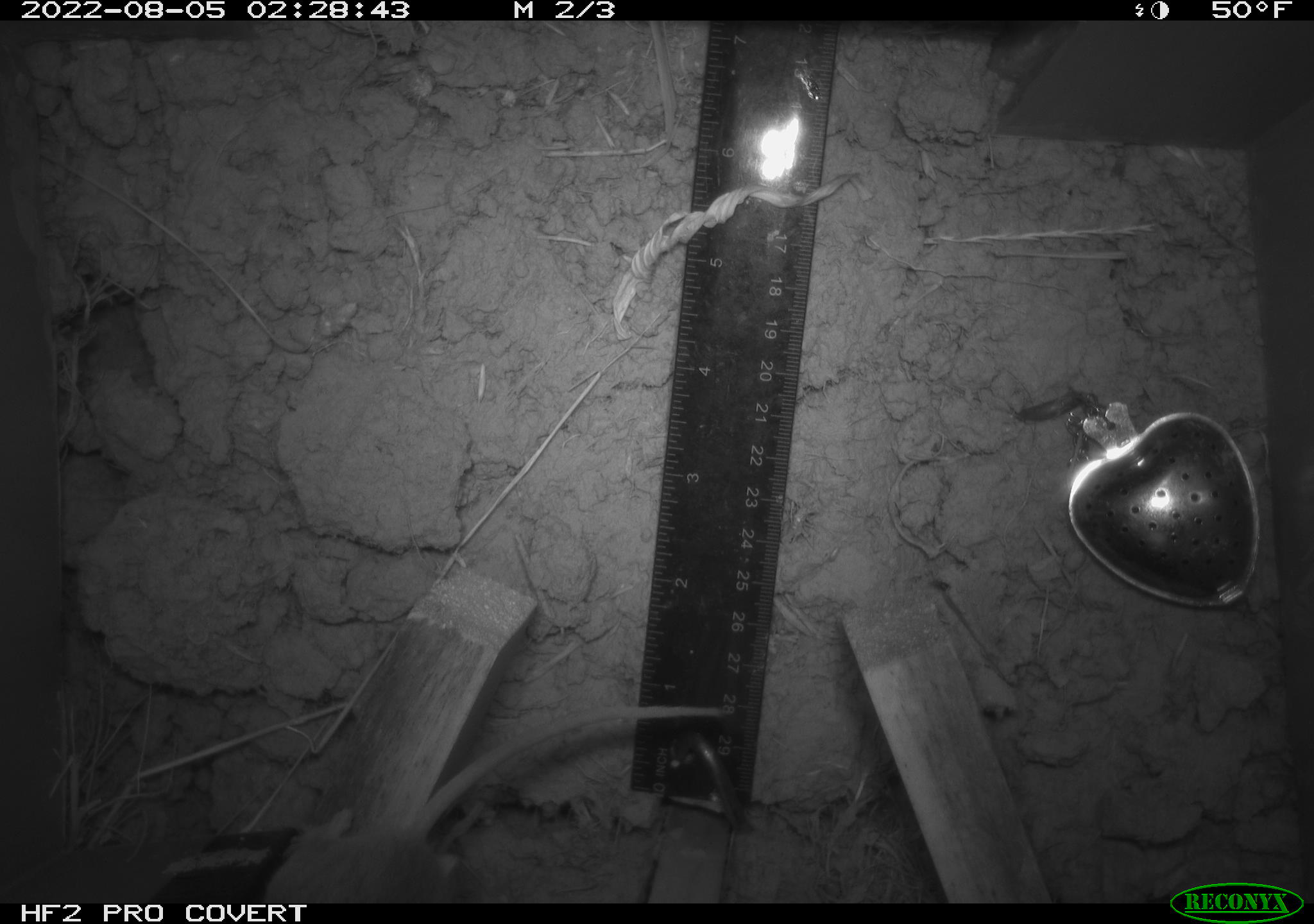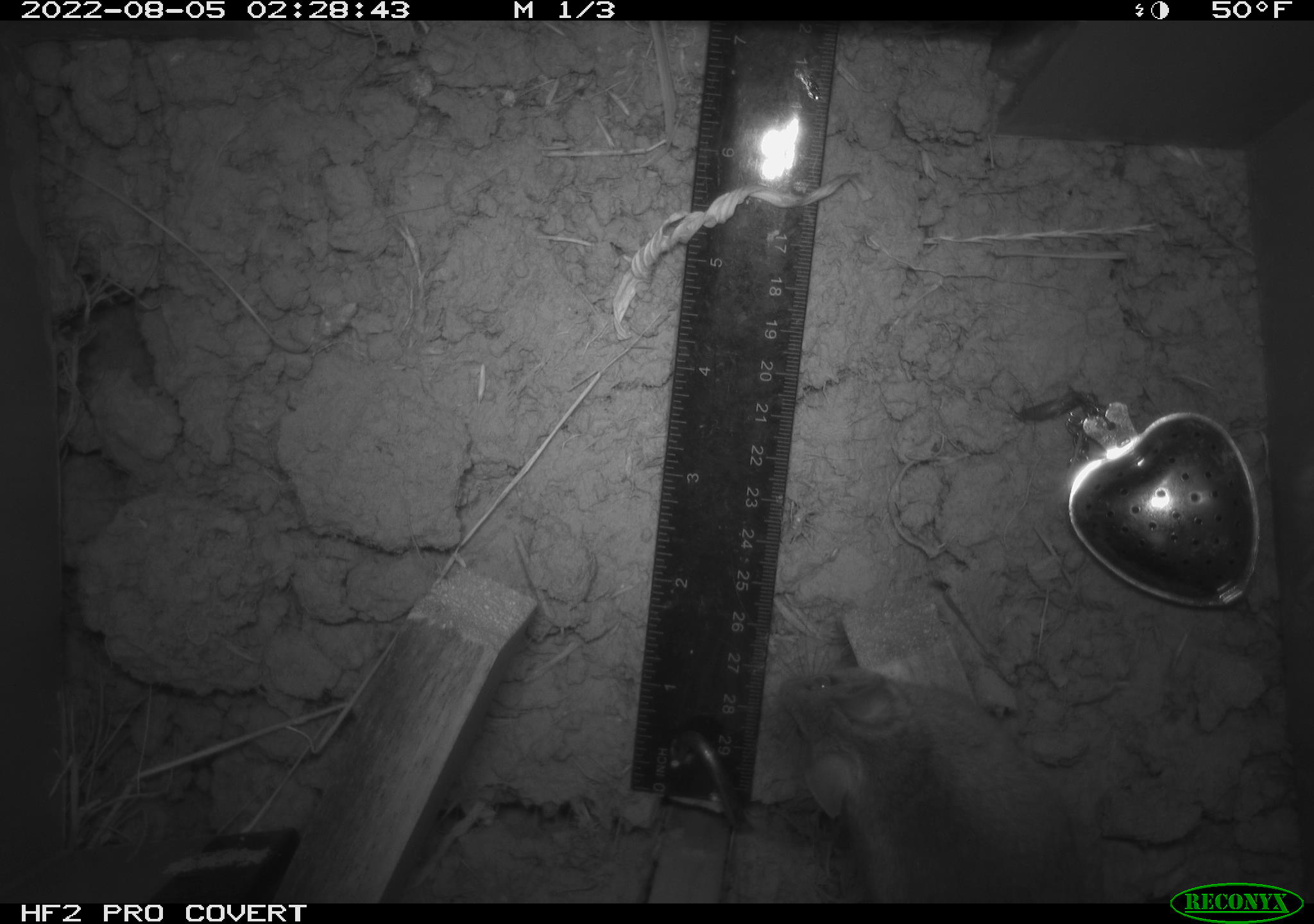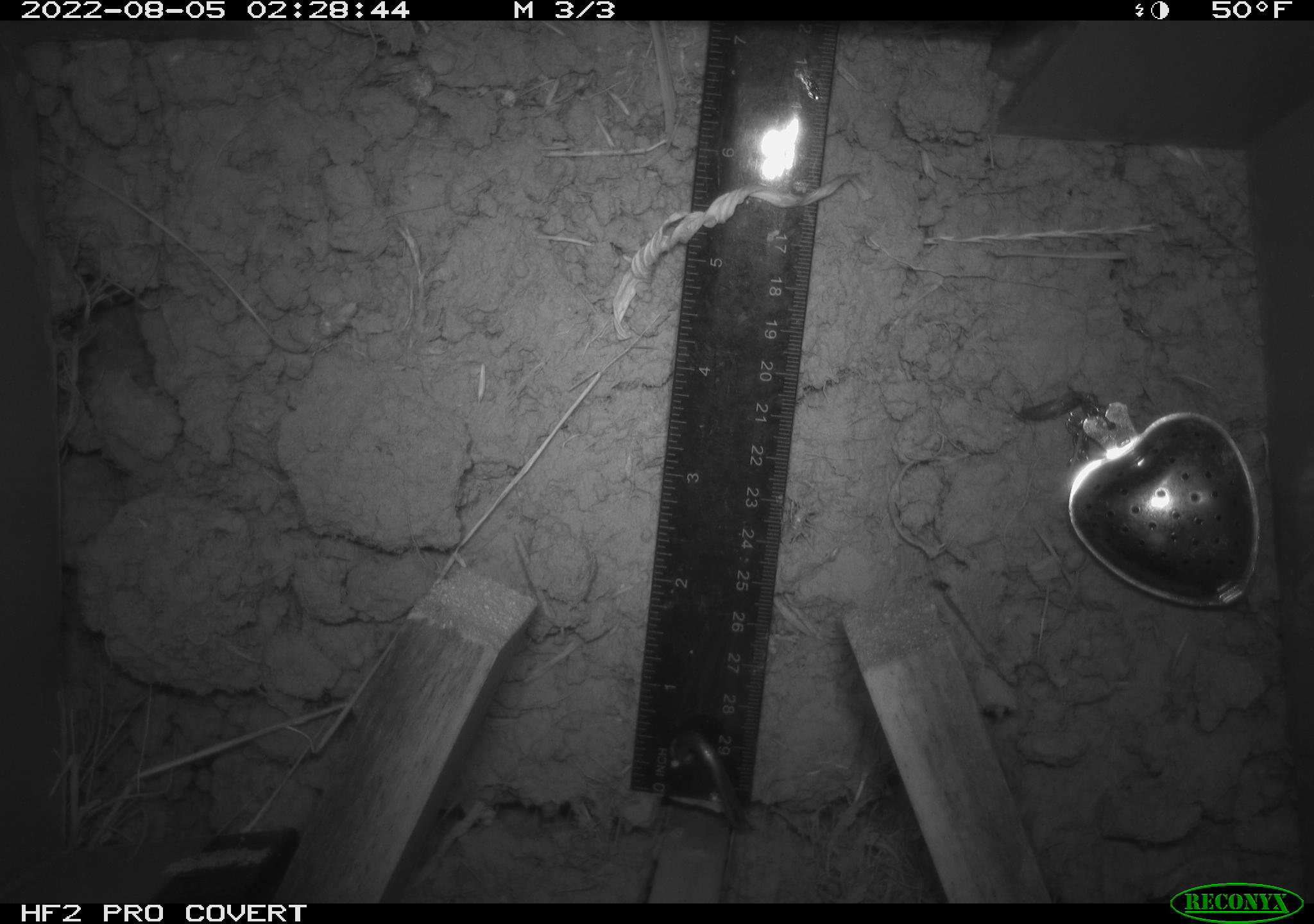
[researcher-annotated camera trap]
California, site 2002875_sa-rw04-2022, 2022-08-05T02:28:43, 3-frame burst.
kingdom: Animalia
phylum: Chordata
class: Mammalia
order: Rodentia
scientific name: Rodentia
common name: mouse species